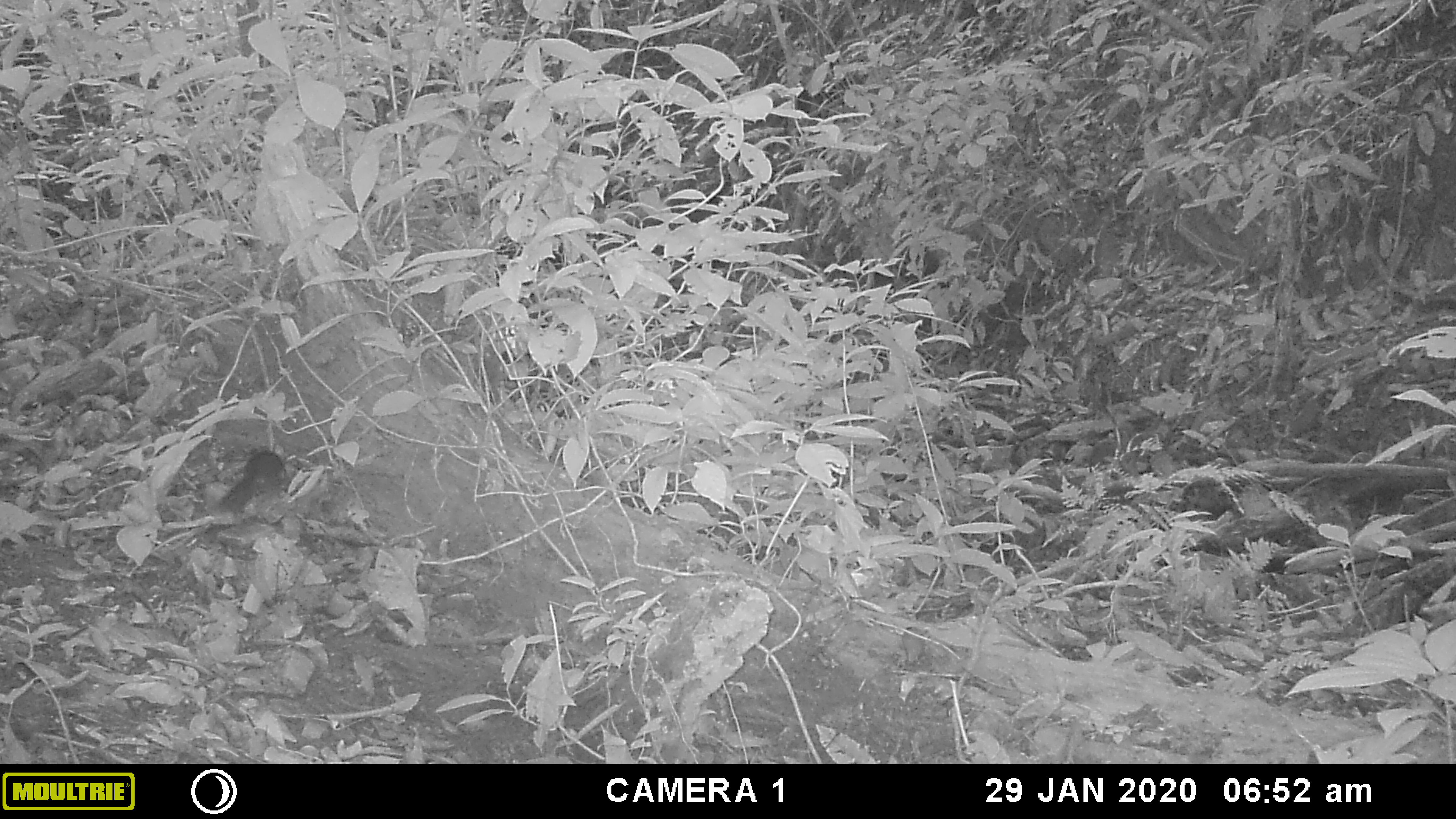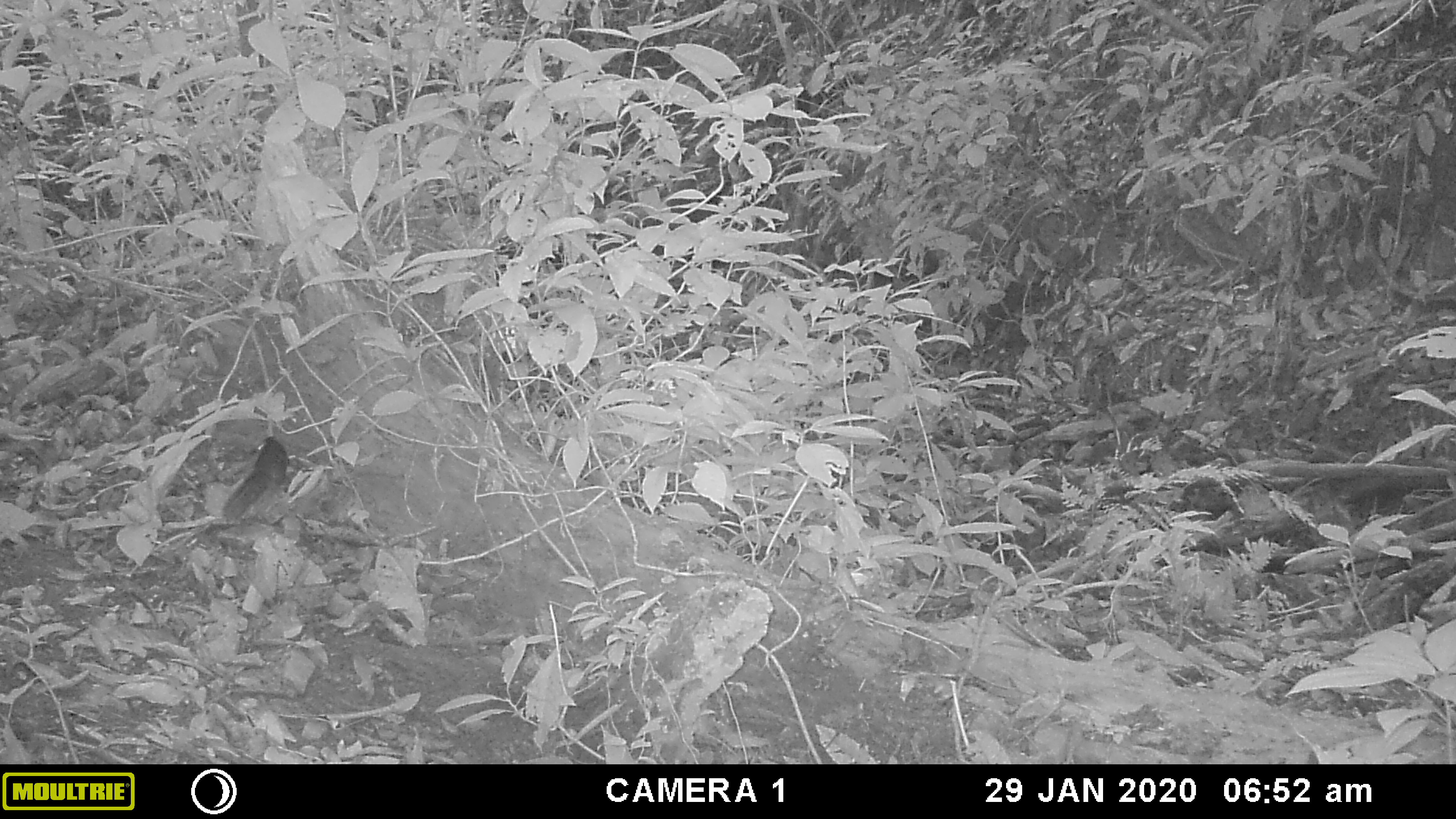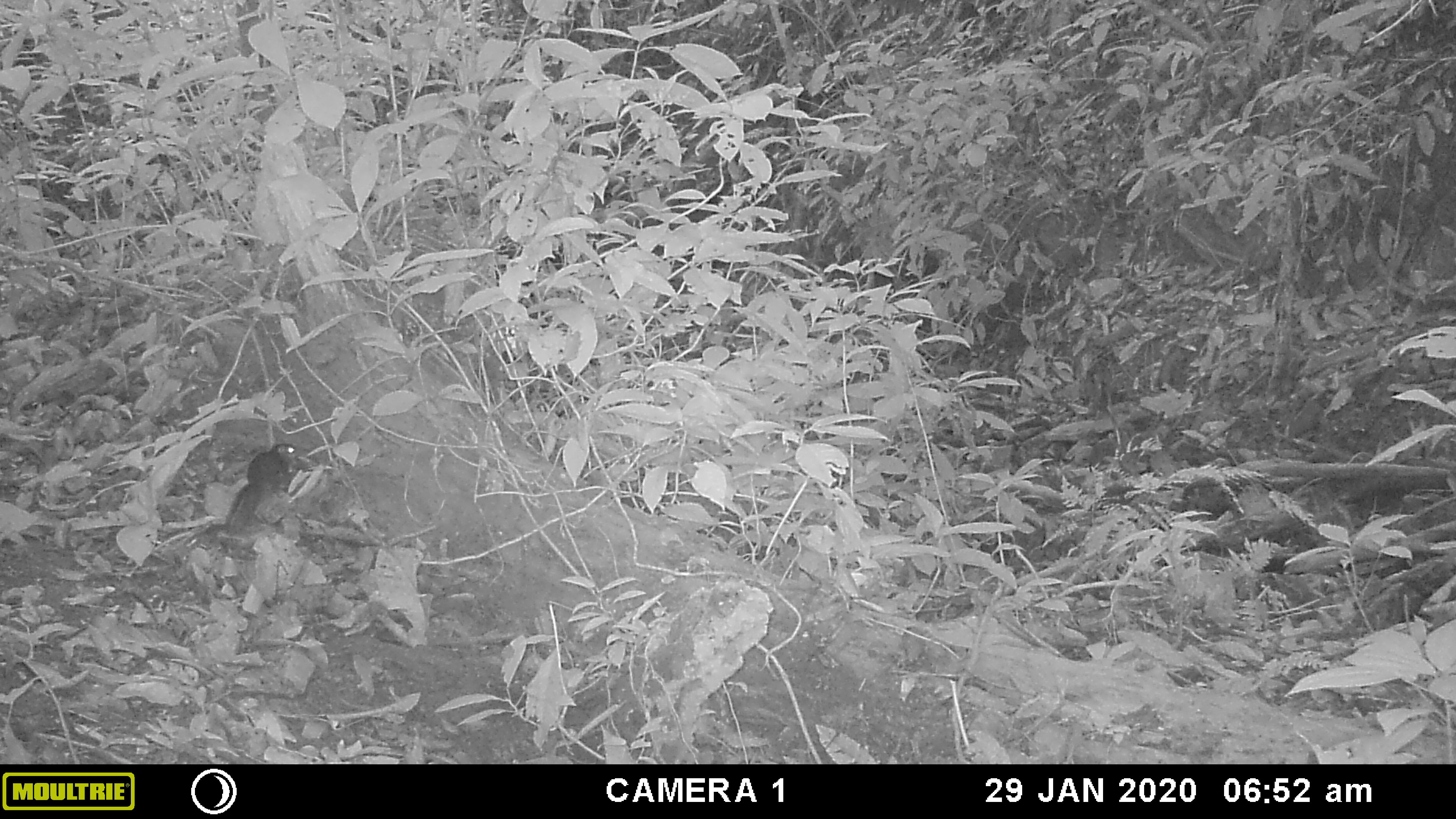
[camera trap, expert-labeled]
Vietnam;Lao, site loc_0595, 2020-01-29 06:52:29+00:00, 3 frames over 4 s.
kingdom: Animalia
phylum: Chordata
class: Mammalia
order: Rodentia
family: Sciuridae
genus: Dremomys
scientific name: Dremomys rufigenis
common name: red-cheeked squirrel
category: red cheeked squirrel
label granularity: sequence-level